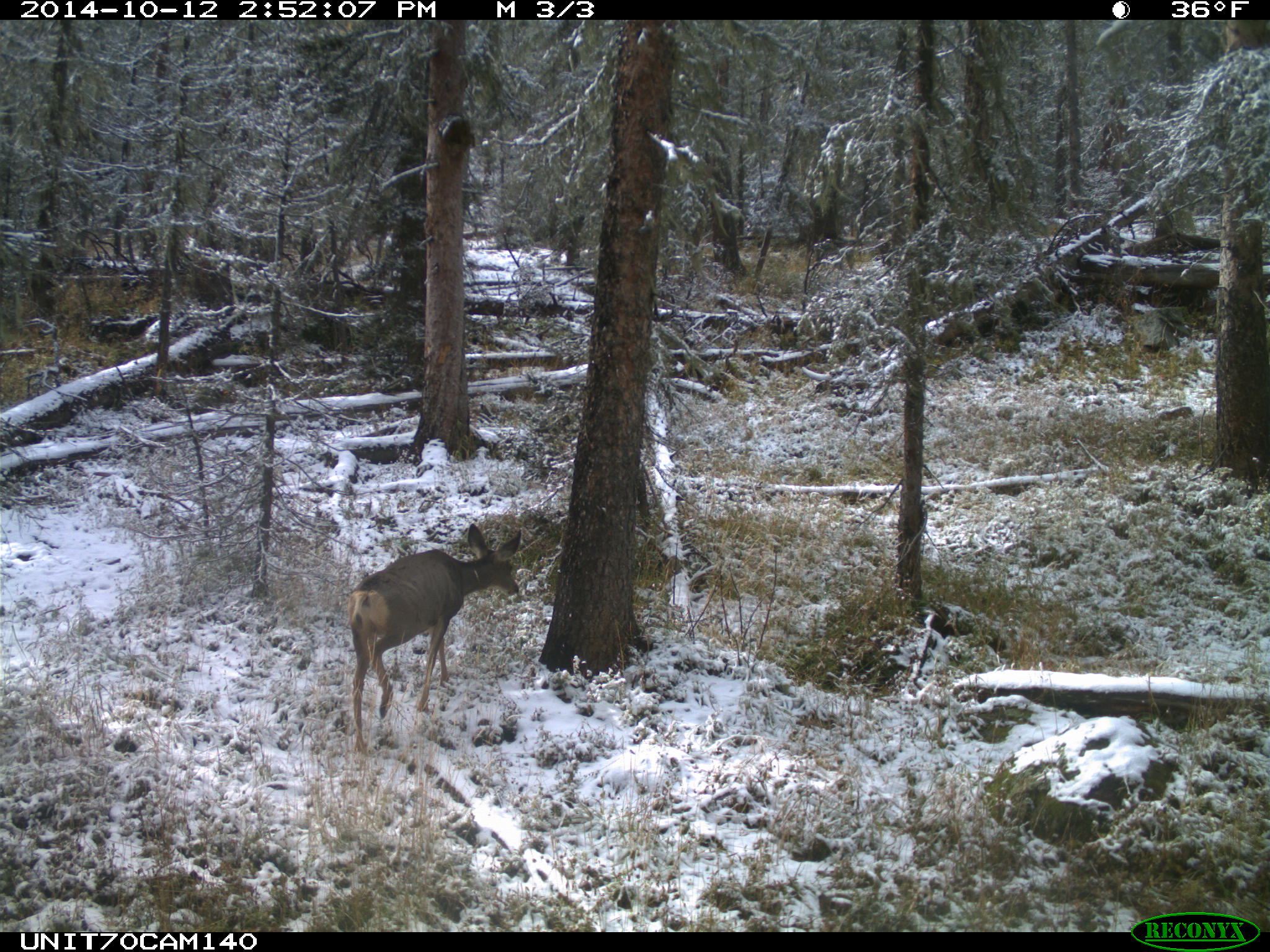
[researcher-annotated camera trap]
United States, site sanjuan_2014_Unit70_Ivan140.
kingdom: Animalia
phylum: Chordata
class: Mammalia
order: Artiodactyla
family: Cervidae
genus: Odocoileus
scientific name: Odocoileus hemionus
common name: mule deer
Odocoileus hemionus (mule deer).